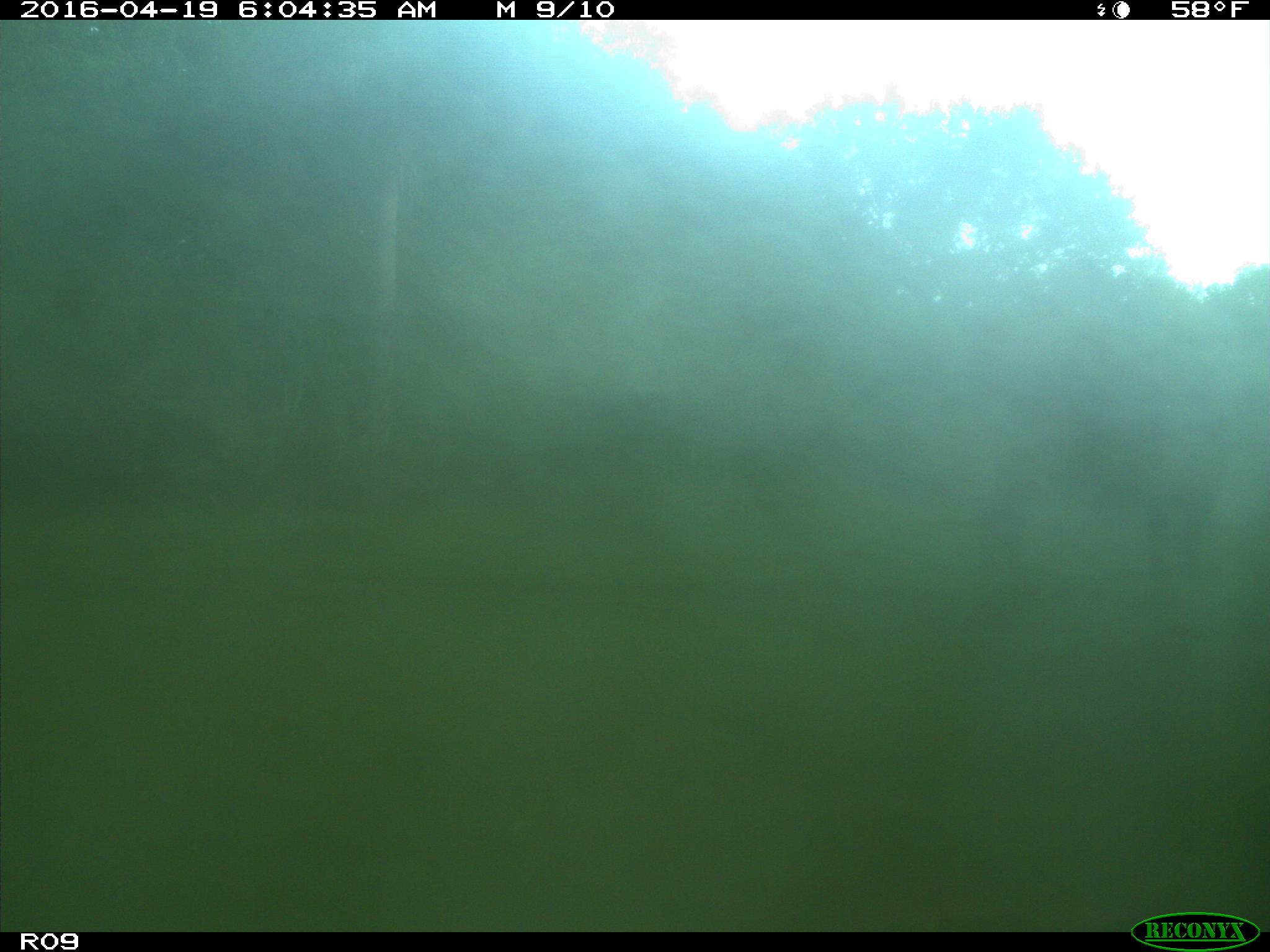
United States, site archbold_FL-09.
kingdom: Animalia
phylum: Chordata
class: Mammalia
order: Artiodactyla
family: Bovidae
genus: Bos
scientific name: Bos taurus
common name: domestic cow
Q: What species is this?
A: Bos taurus (domestic cow).